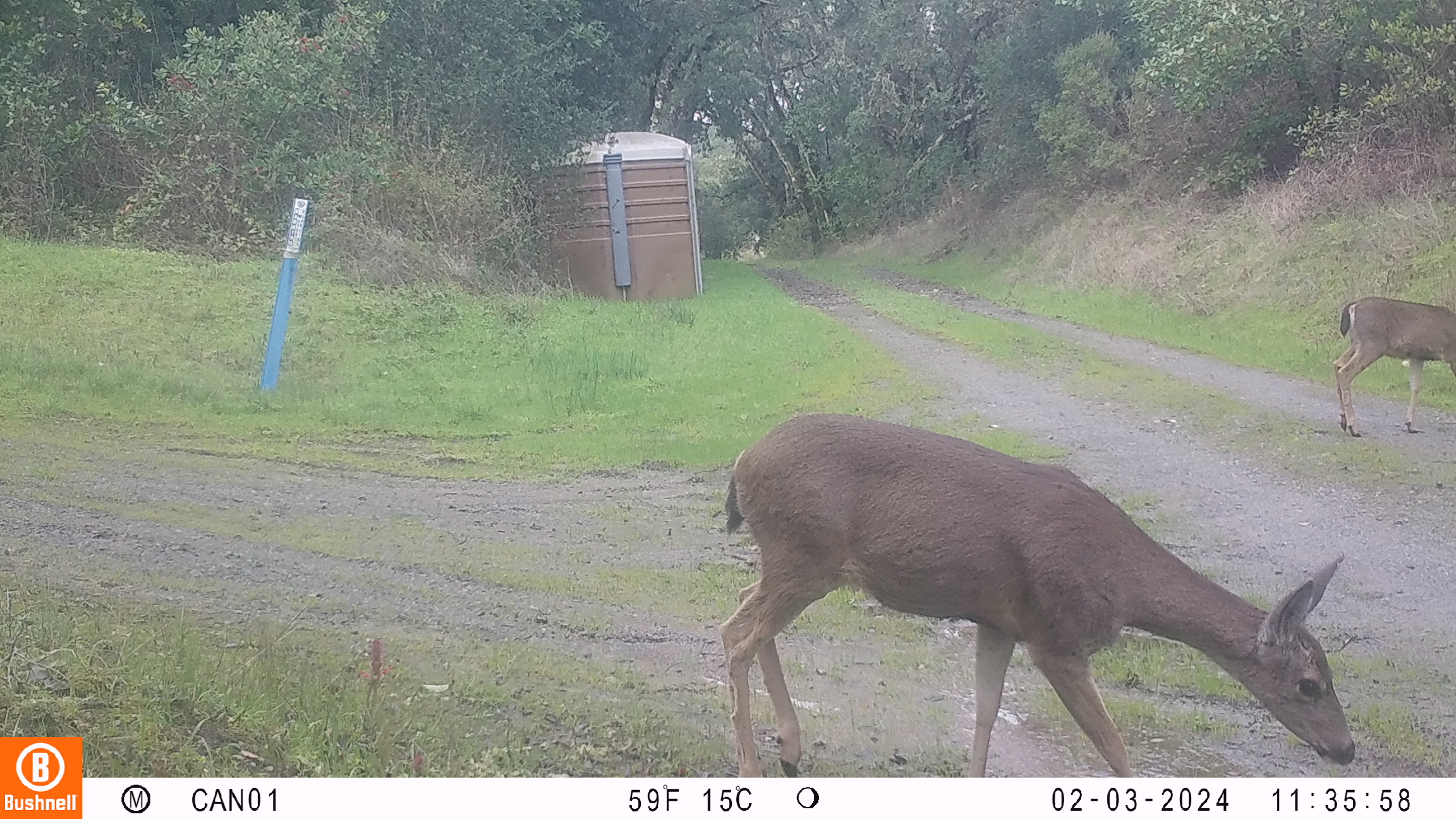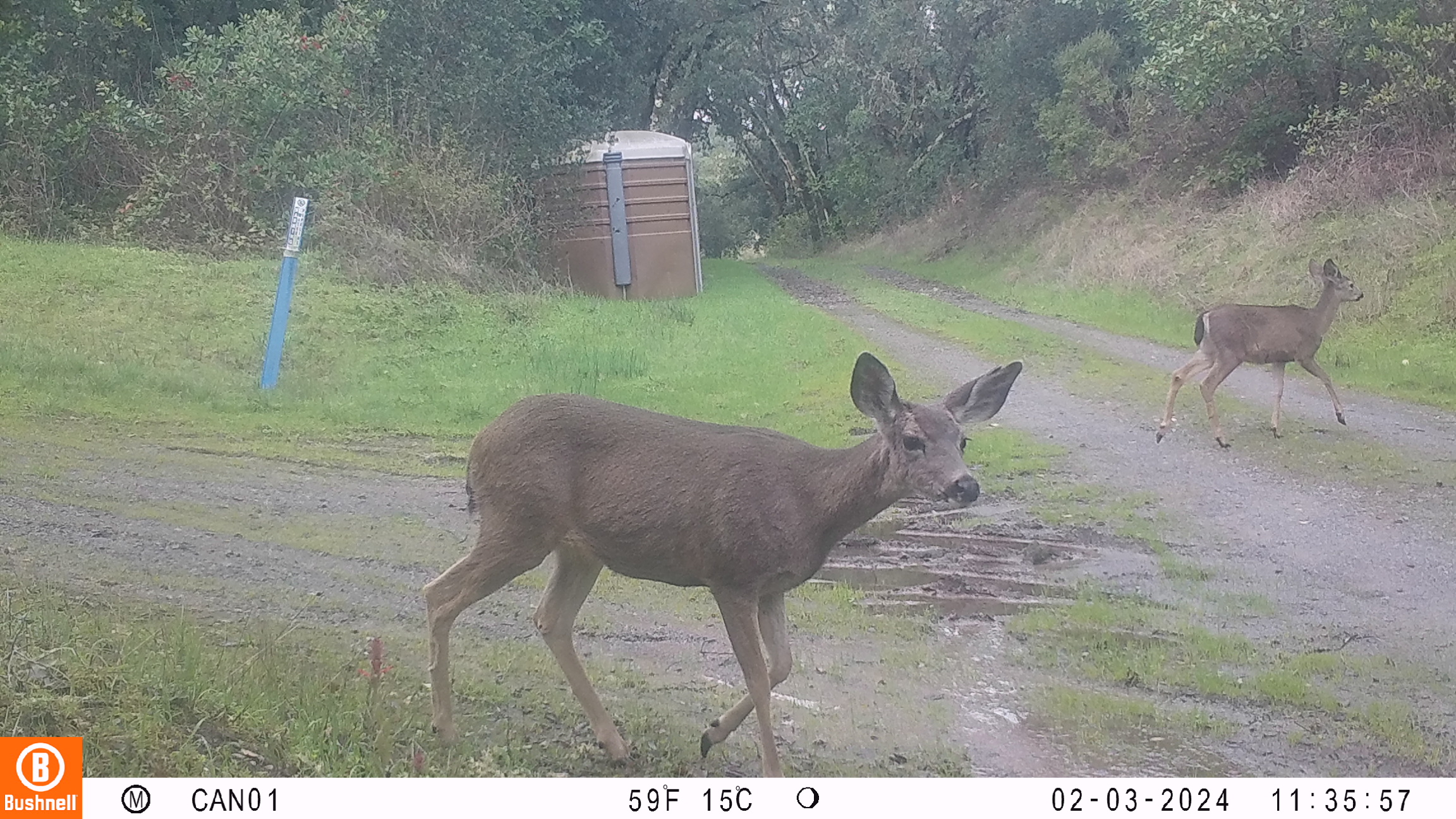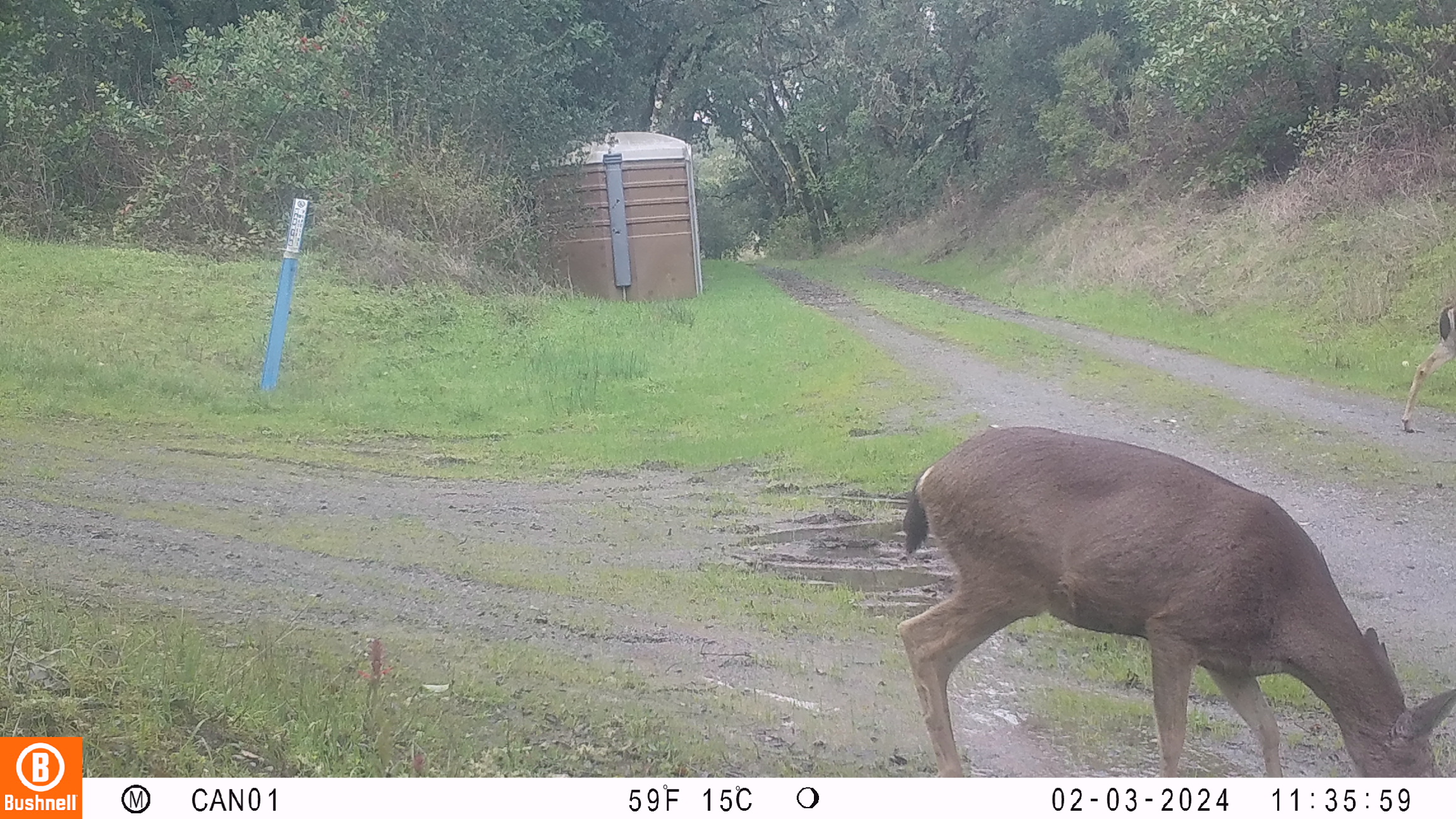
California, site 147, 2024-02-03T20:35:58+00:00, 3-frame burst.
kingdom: Animalia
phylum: Chordata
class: Mammalia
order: Artiodactyla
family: Cervidae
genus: Odocoileus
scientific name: Odocoileus hemionus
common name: mule deer